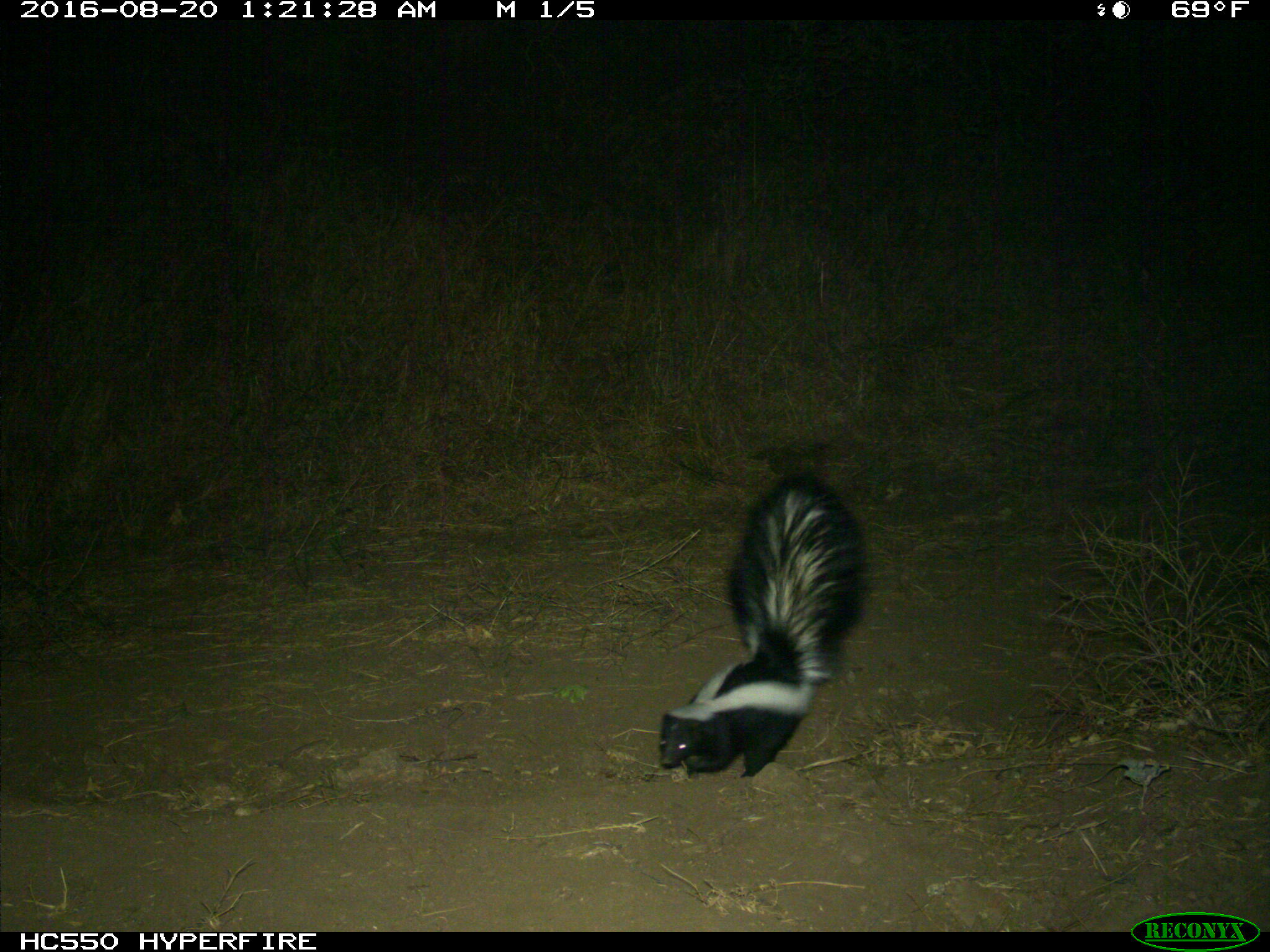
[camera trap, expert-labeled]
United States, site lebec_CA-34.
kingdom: Animalia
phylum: Chordata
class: Mammalia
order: Carnivora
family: Mephitidae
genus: Mephitis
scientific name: Mephitis mephitis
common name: striped skunk